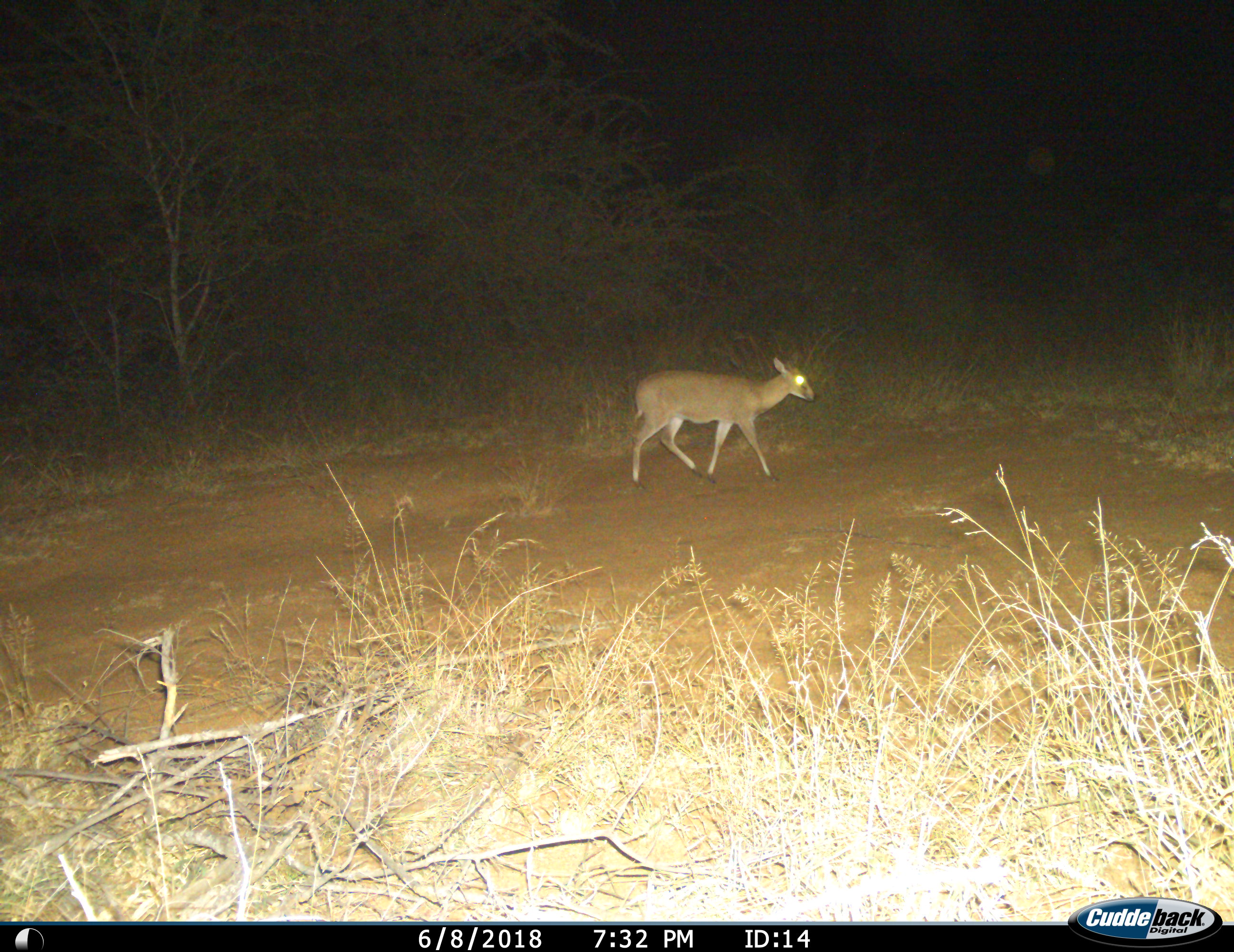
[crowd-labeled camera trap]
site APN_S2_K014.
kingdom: Animalia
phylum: Chordata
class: Mammalia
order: Artiodactyla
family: Bovidae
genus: Sylvicapra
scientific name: Sylvicapra grimmia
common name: common duiker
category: duikercommongrey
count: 1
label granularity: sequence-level